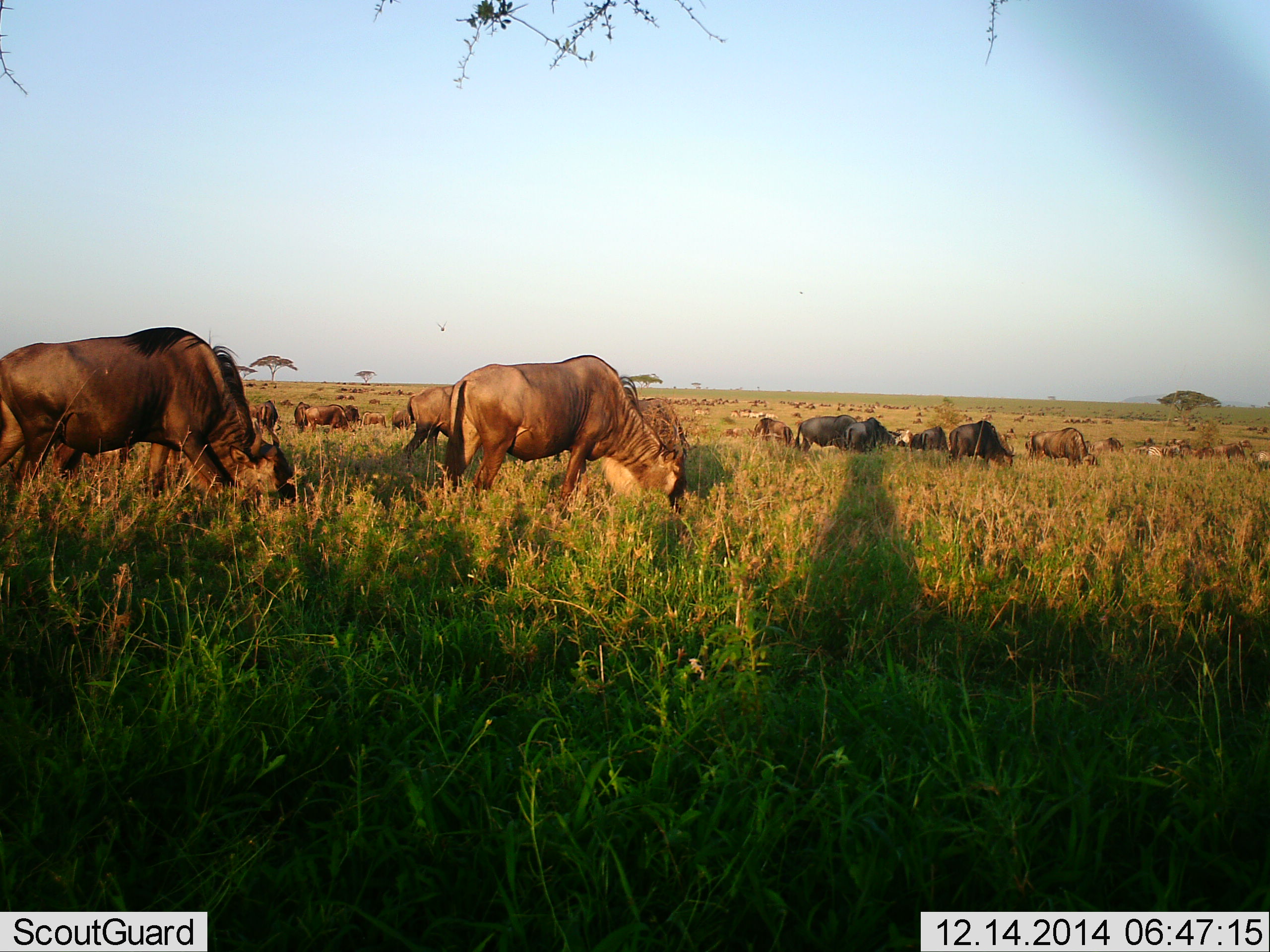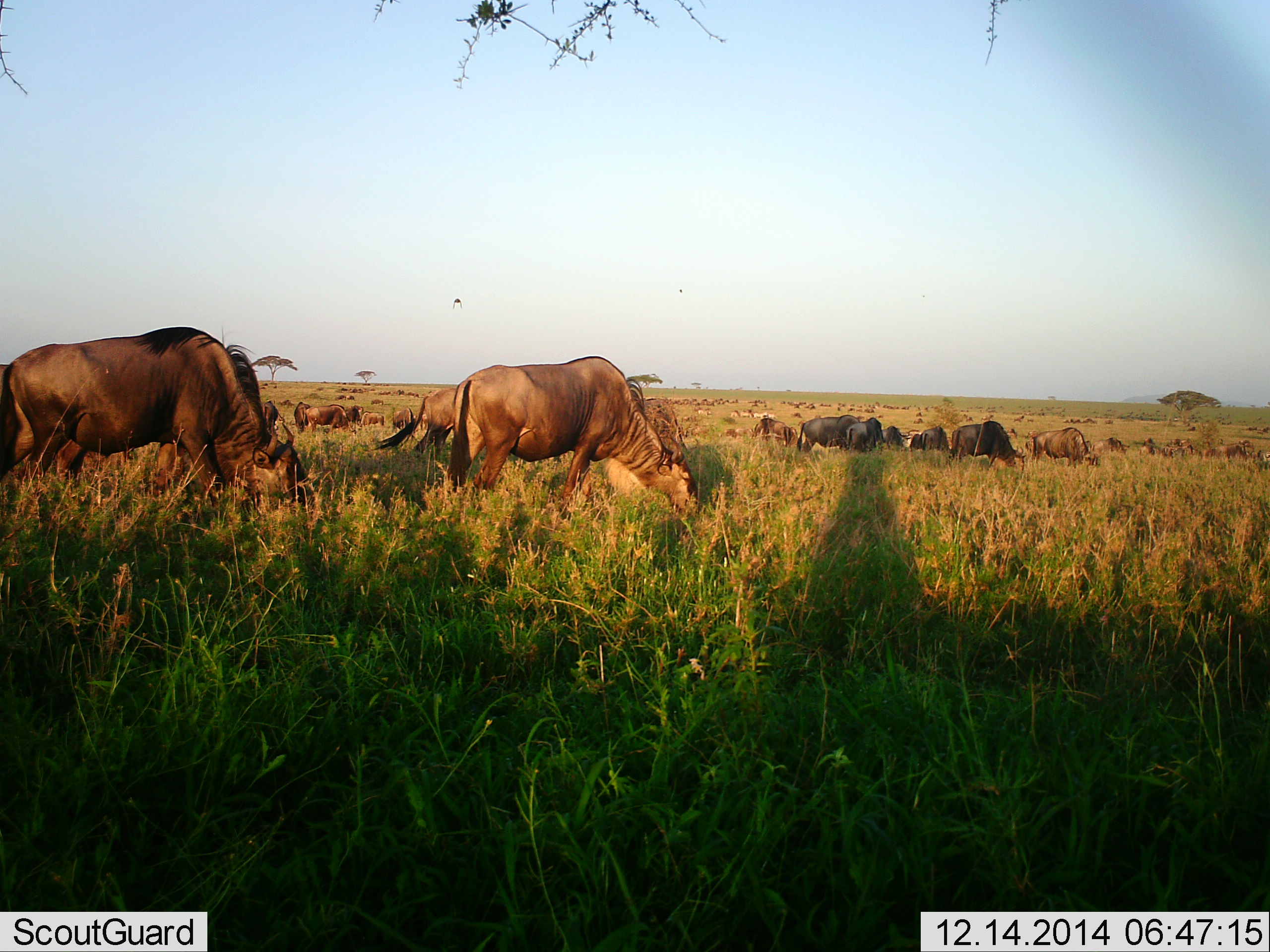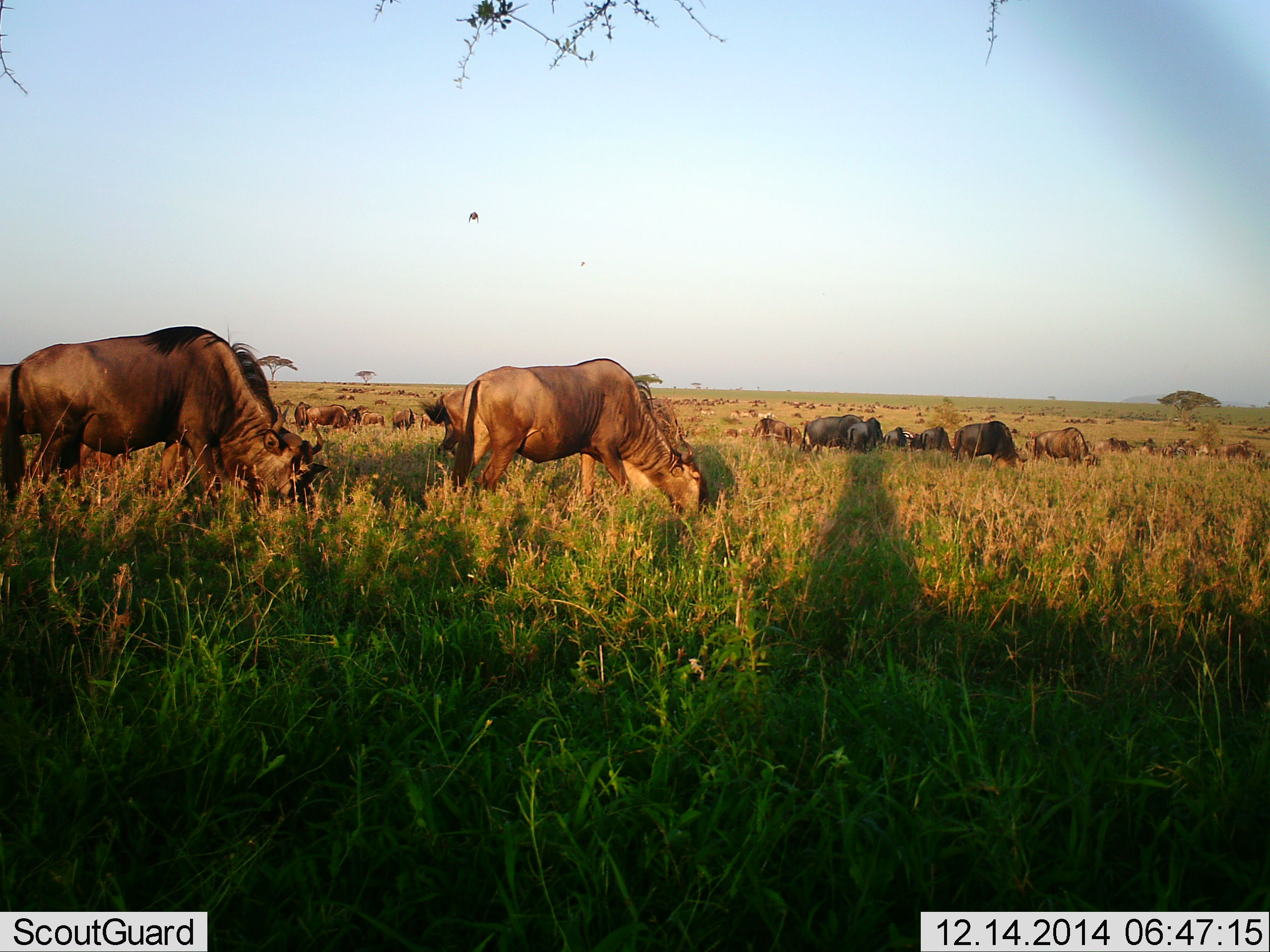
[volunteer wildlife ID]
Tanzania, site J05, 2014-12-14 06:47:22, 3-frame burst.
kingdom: Animalia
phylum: Chordata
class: Mammalia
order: Artiodactyla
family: Bovidae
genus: Connochaetes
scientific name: Connochaetes taurinus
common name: blue wildebeest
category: wildebeest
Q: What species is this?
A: Wildebeest (blue wildebeest) (Connochaetes taurinus).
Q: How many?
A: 11-50.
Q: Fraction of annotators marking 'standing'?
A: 50%.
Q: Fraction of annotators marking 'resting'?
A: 0%.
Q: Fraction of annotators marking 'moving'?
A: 30%.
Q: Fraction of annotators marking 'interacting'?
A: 0%.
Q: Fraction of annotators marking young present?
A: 0%.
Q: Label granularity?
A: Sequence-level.